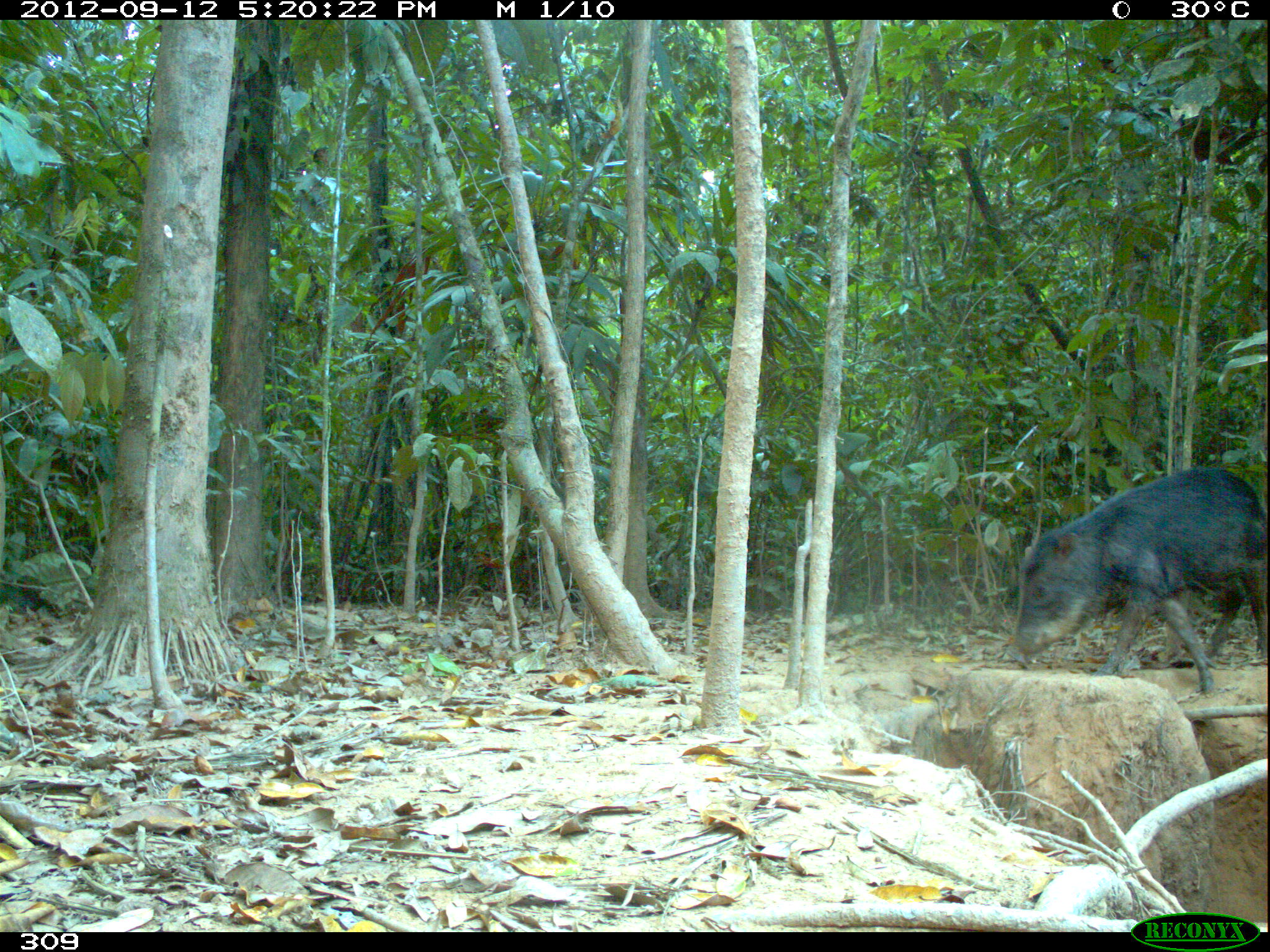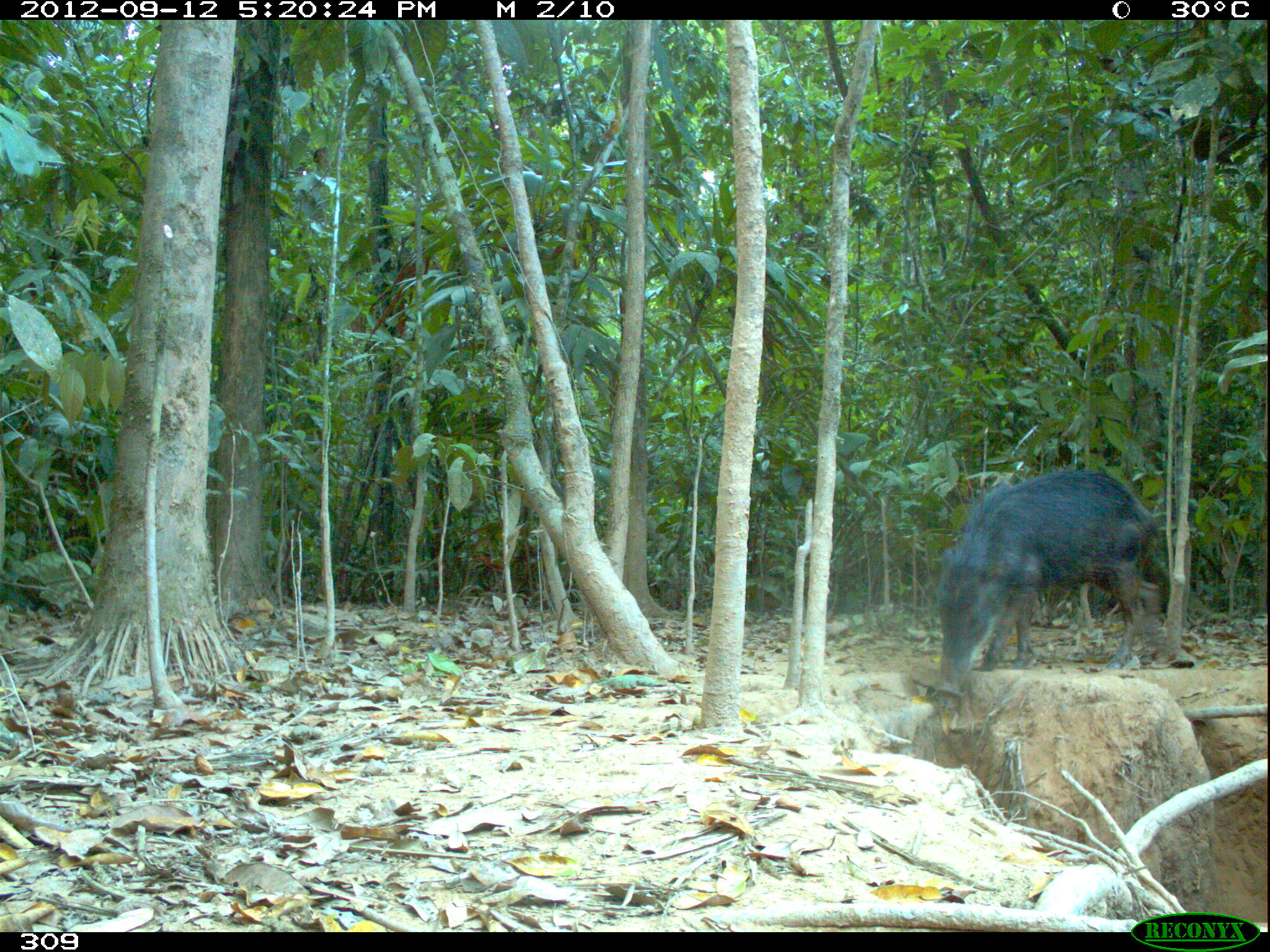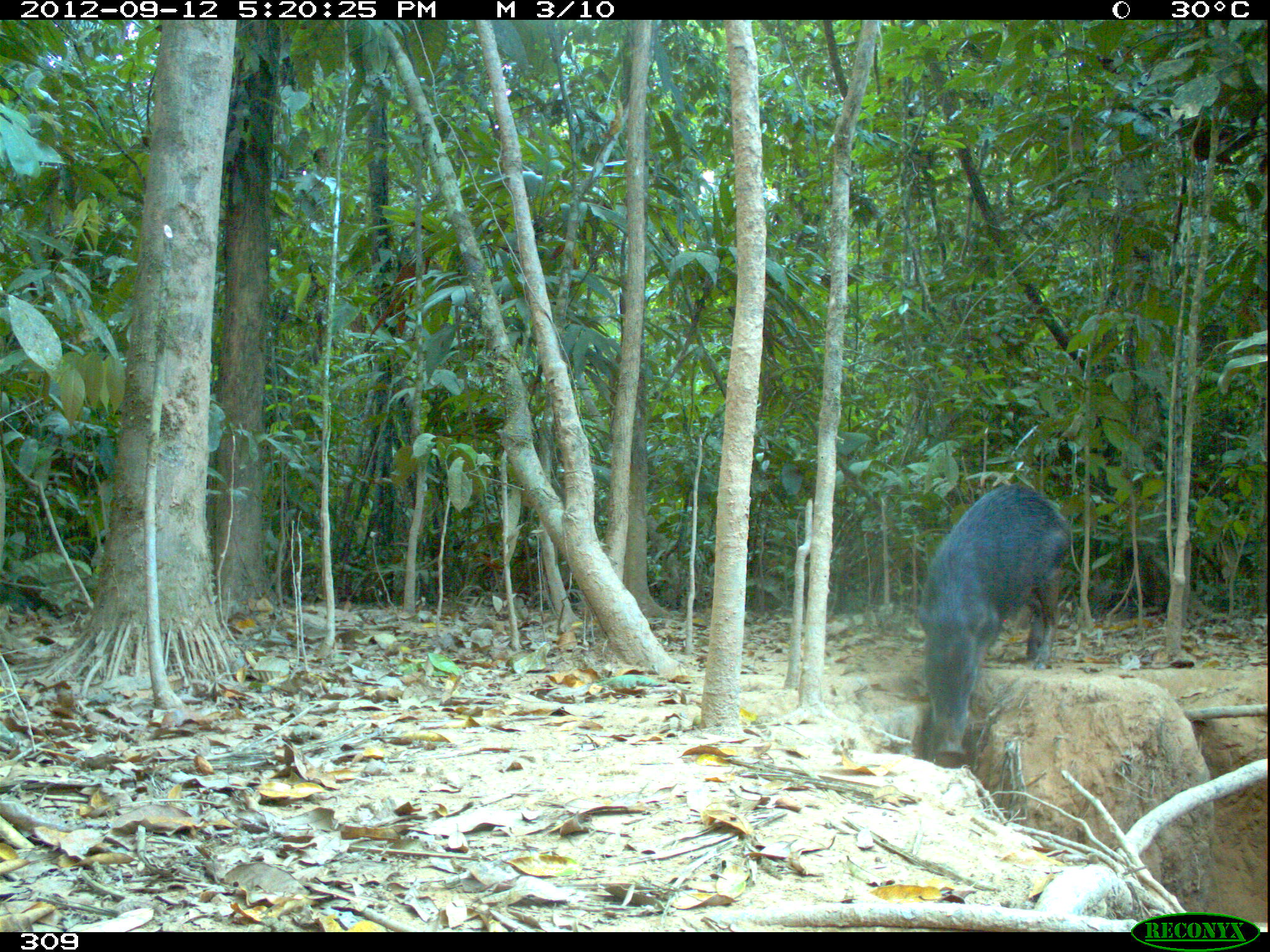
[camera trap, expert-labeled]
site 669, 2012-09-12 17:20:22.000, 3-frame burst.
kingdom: Animalia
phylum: Chordata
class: Mammalia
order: Artiodactyla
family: Tayassuidae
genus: Tayassu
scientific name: Tayassu pecari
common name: white-lipped peccary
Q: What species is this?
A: Tayassu pecari (white-lipped peccary).